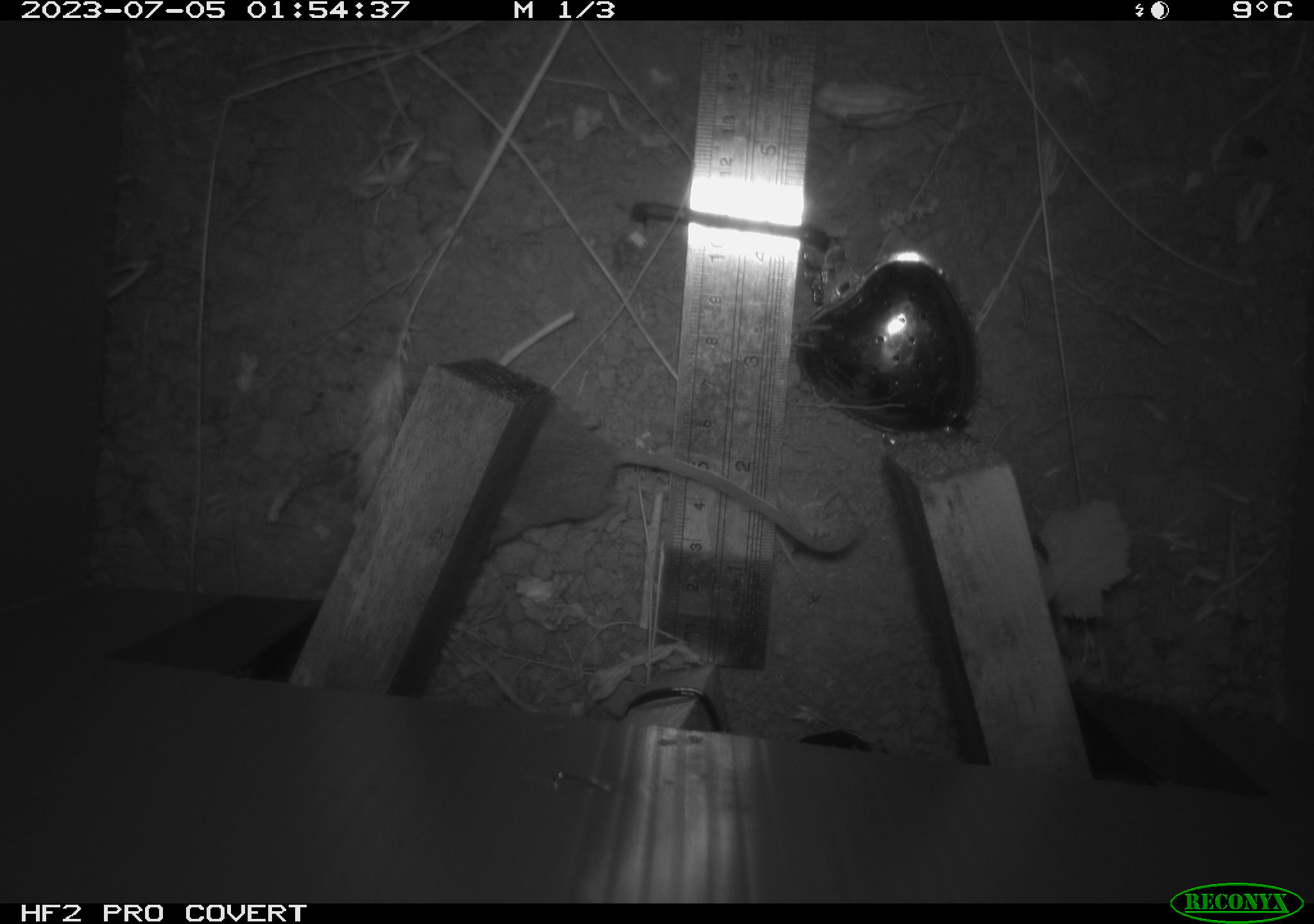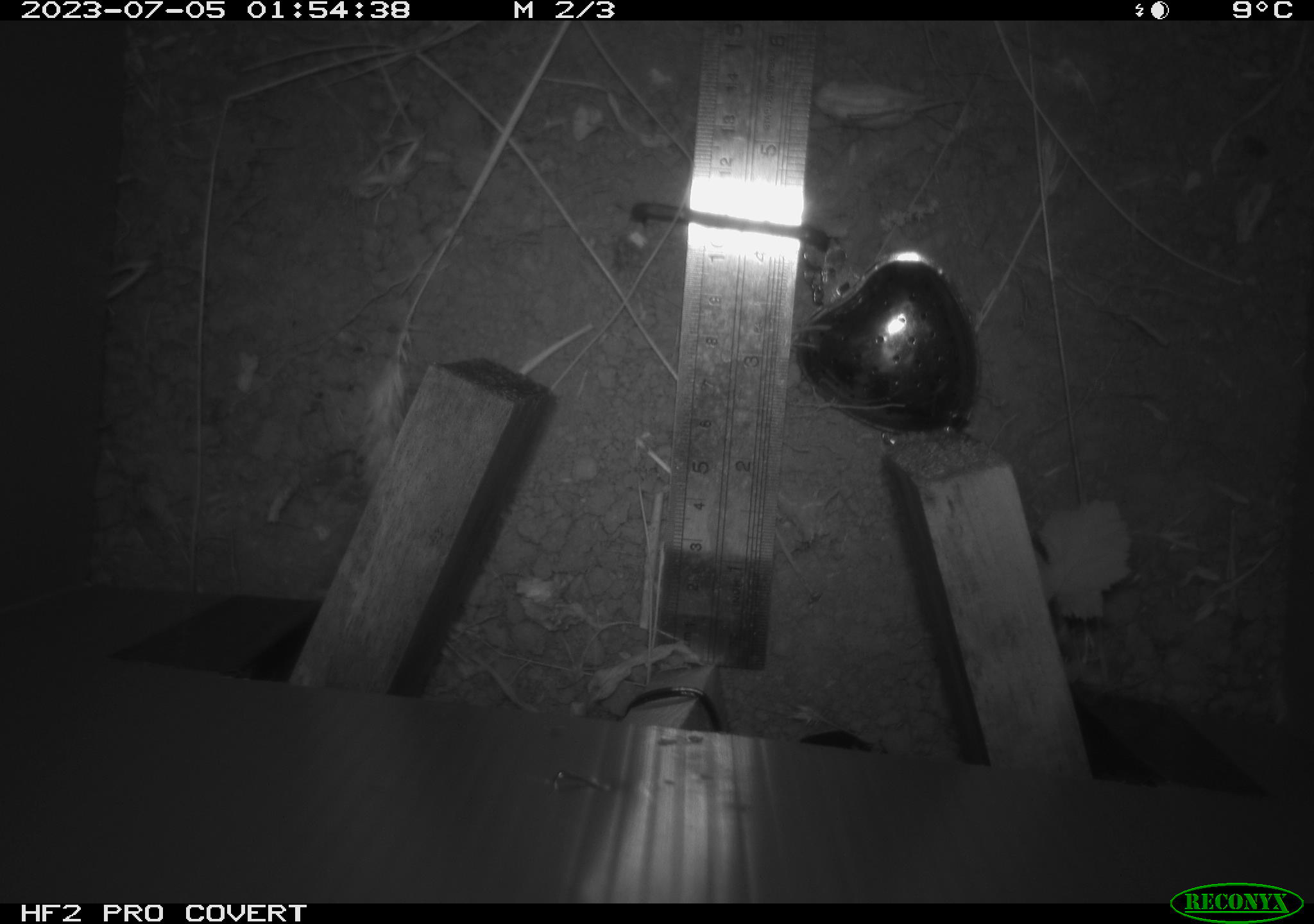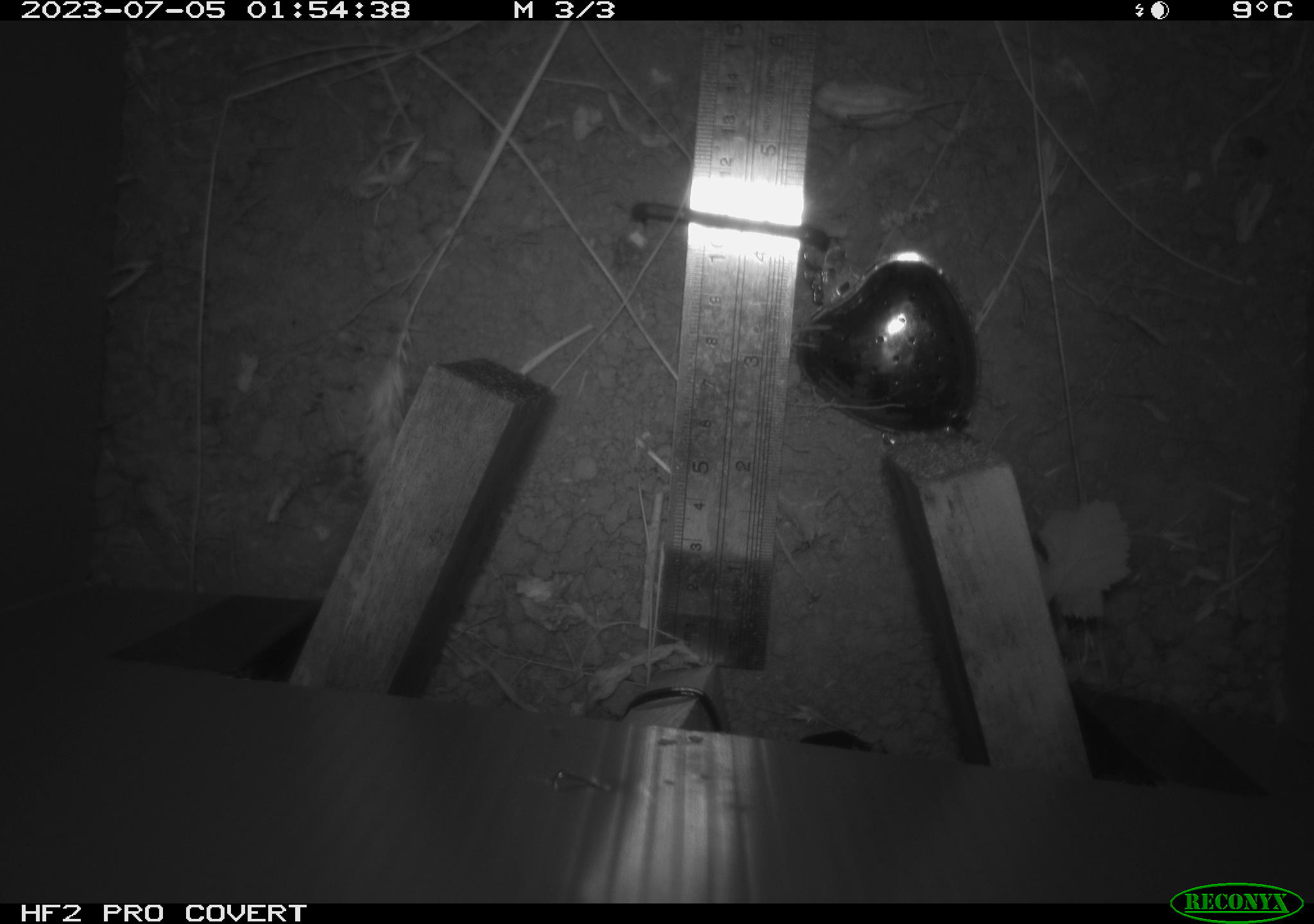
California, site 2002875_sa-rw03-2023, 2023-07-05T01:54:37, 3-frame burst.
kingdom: Animalia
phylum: Chordata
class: Mammalia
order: Rodentia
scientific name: Rodentia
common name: mouse species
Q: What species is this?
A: Mouse species (Rodentia).